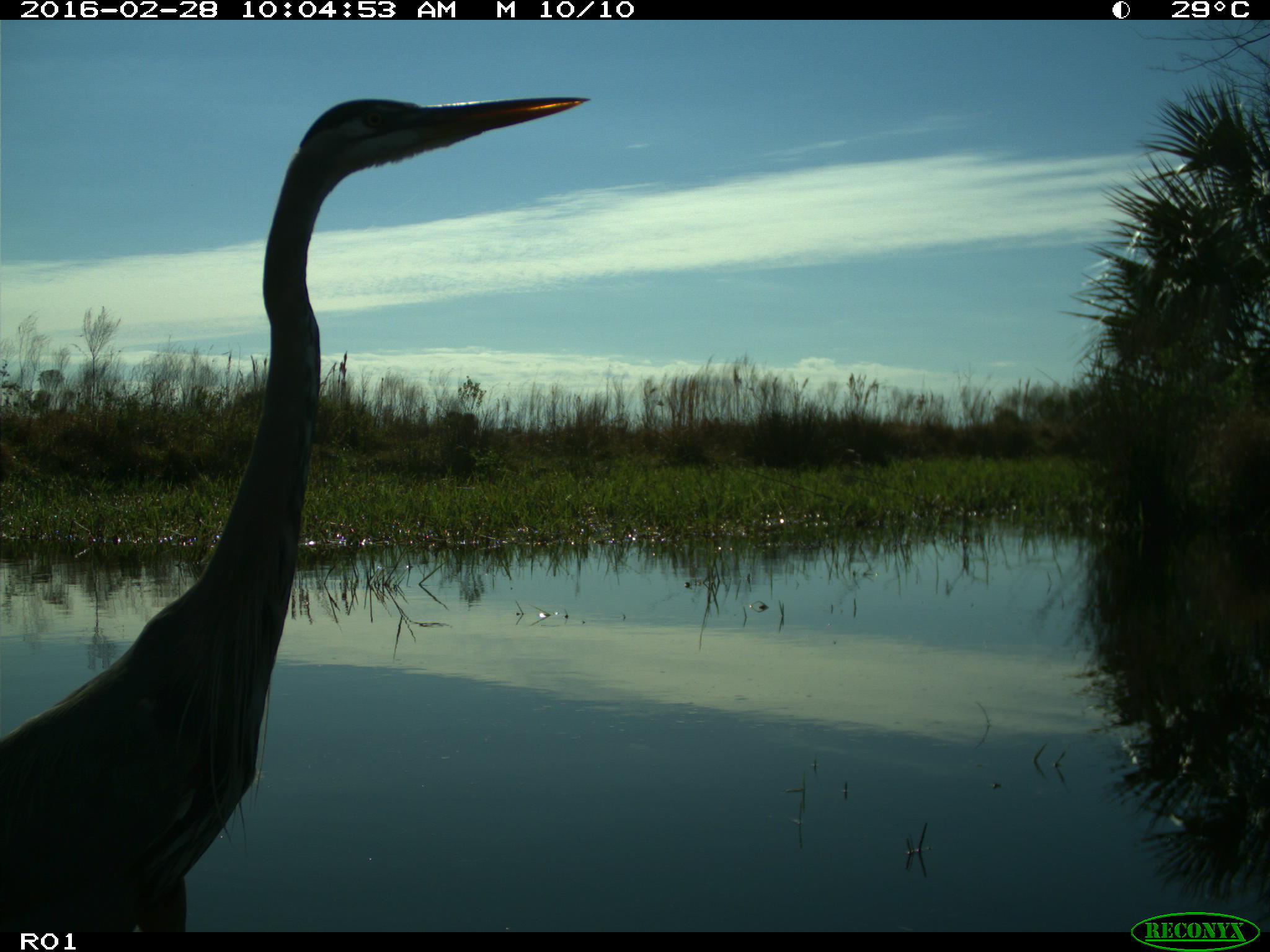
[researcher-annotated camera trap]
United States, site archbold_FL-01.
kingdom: Animalia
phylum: Chordata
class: Aves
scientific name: Aves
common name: birds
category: unidentified bird